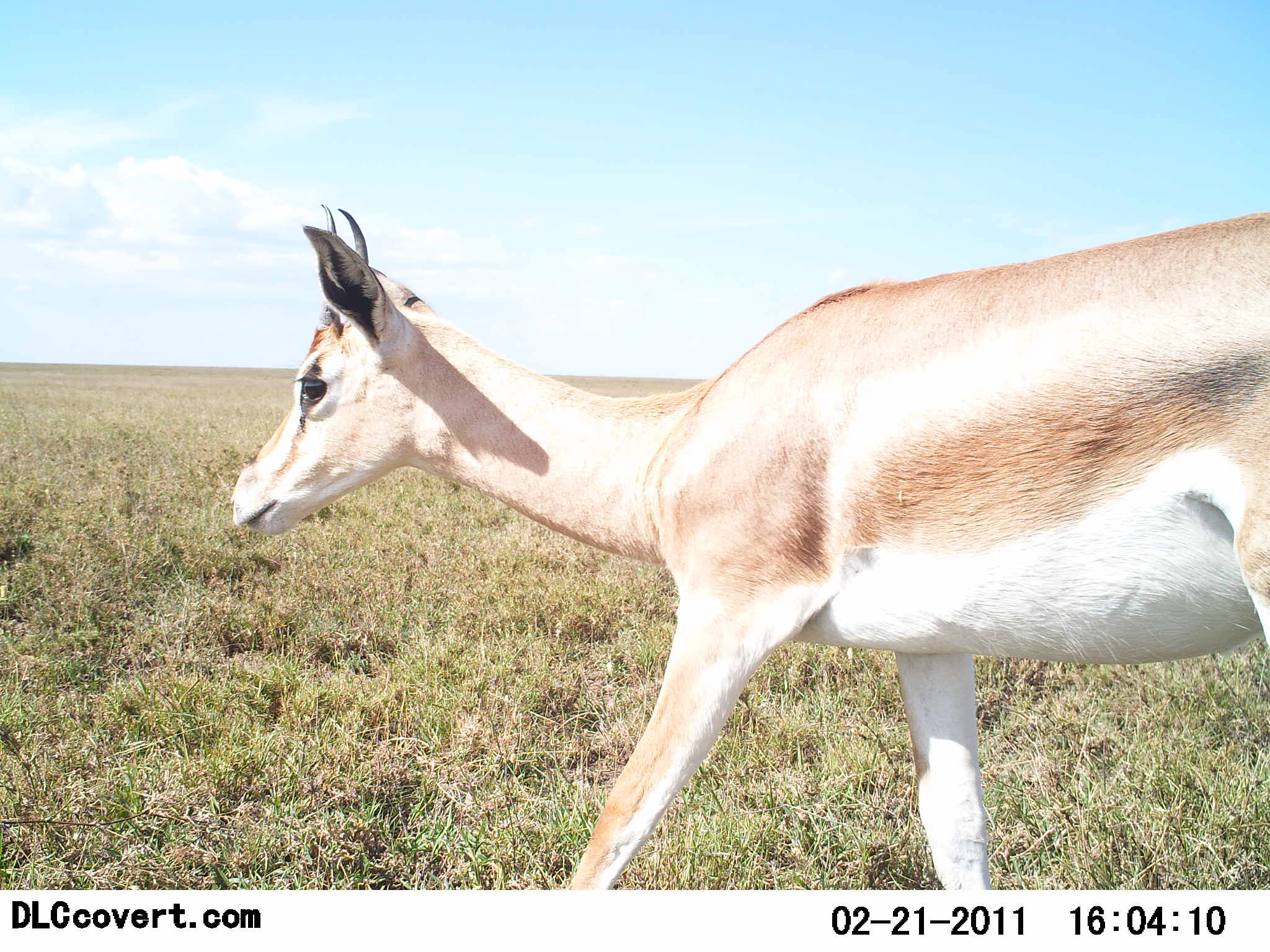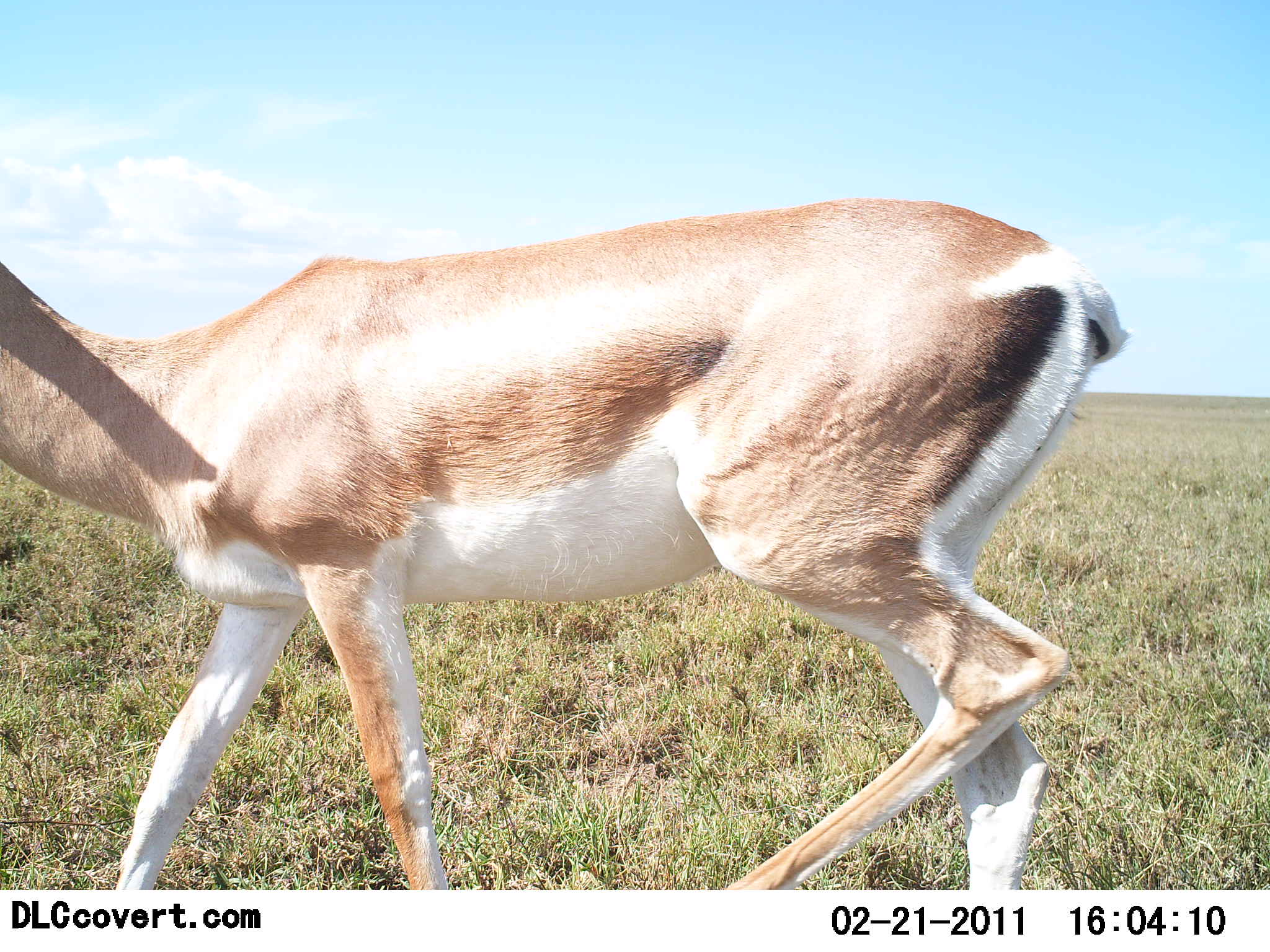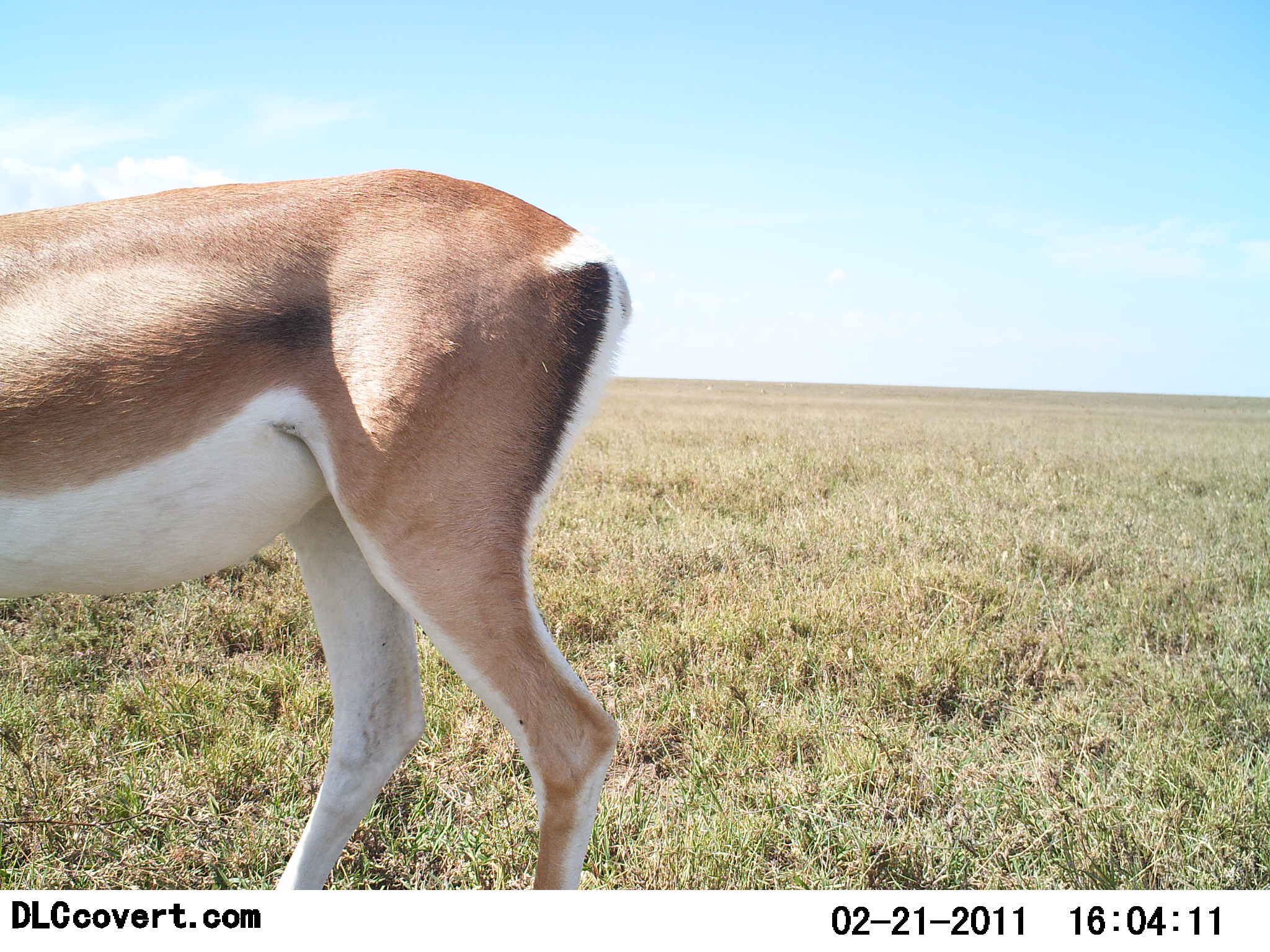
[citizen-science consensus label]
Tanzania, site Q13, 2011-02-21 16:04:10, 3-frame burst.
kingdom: Animalia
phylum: Chordata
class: Mammalia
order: Artiodactyla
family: Bovidae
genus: Nanger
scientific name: Nanger granti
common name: grant's gazelle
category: gazellegrants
Gazellegrants (grant's gazelle) (Nanger granti), count 1. Behavior (volunteer vote fractions): standing 0%, resting 0%, moving 100%, interacting 0%. Young present (vote fraction): 0%. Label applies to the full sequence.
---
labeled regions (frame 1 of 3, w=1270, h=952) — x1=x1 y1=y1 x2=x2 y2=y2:
animal: x1=228 y1=209 x2=1270 y2=891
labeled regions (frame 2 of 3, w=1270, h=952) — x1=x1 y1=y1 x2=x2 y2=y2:
animal: x1=0 y1=197 x2=1130 y2=891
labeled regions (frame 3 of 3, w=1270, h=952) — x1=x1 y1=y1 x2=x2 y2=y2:
animal: x1=0 y1=166 x2=631 y2=890